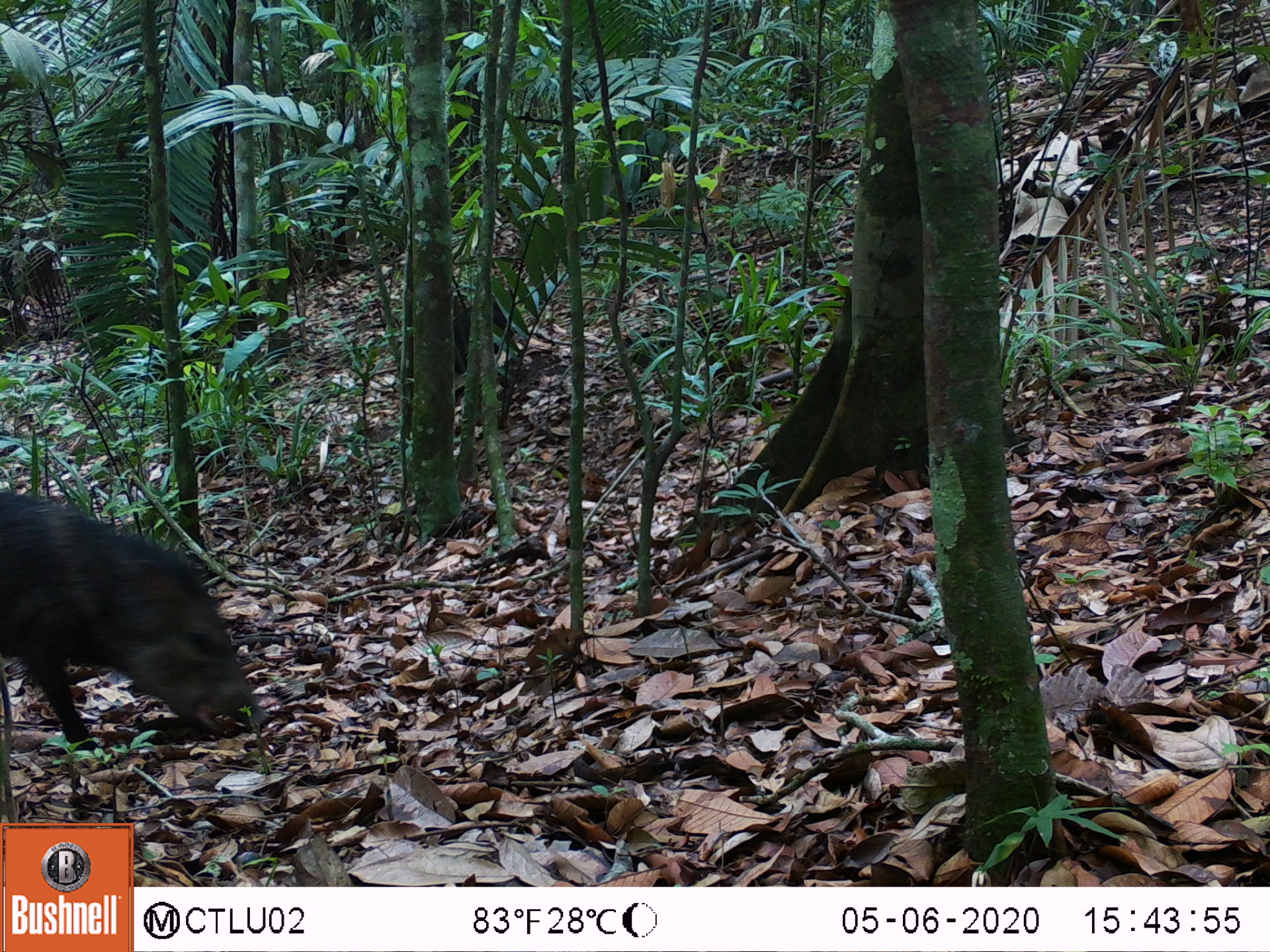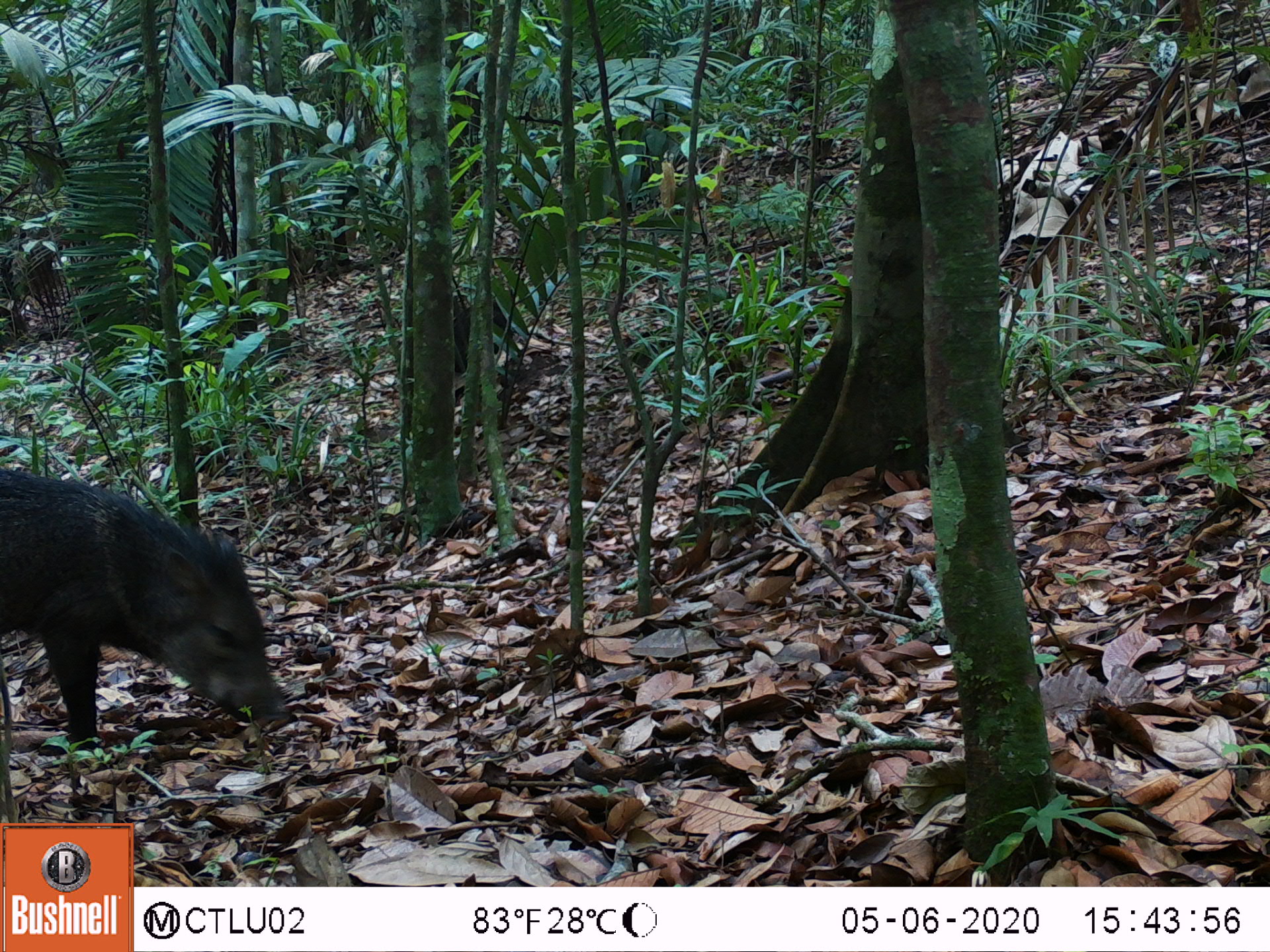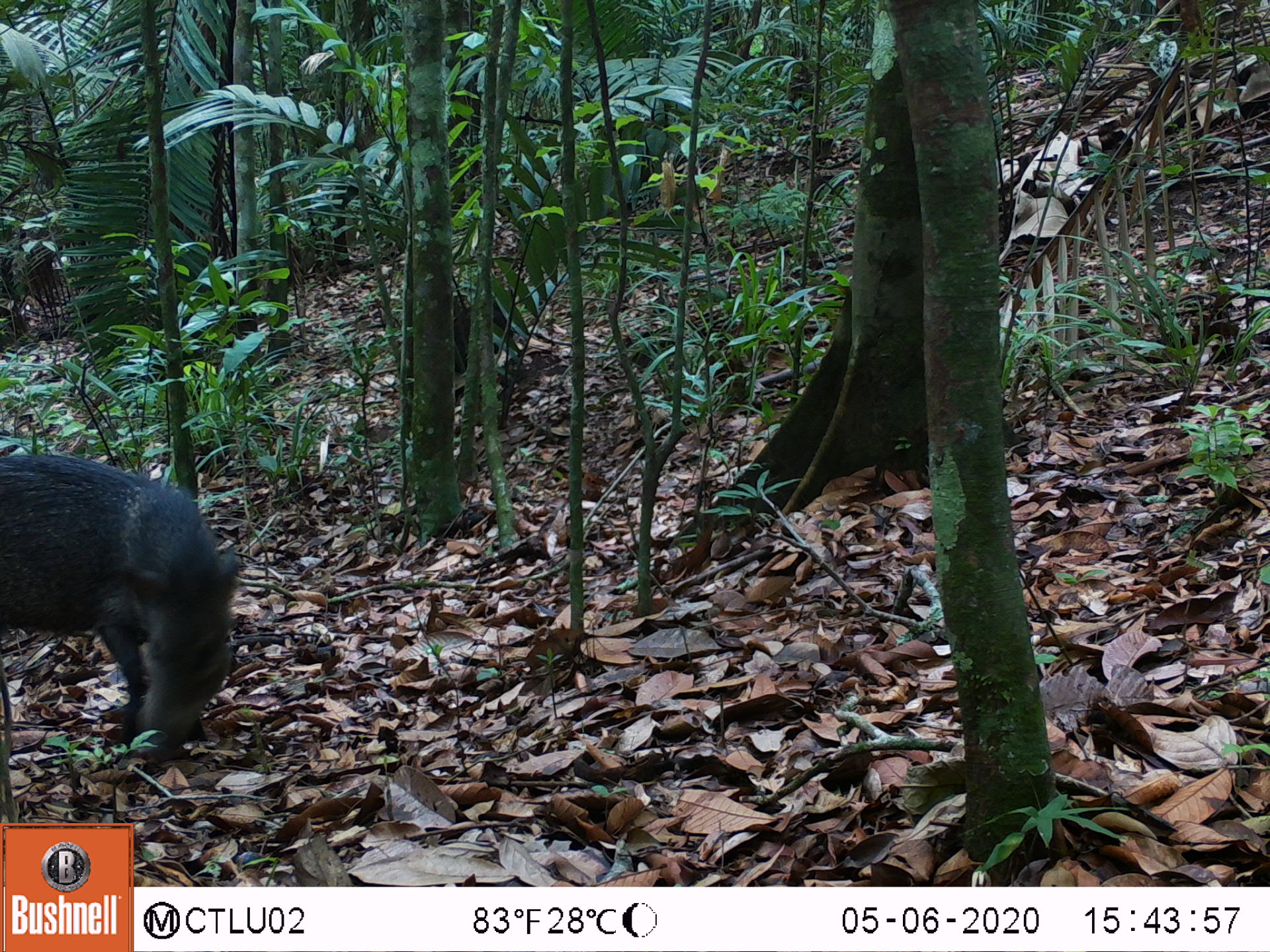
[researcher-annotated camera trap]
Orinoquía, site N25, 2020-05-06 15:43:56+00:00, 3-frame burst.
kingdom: Animalia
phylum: Chordata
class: Mammalia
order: Artiodactyla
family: Tayassuidae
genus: Pecari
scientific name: Pecari tajacu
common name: collared peccary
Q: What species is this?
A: Collared peccary (Pecari tajacu).